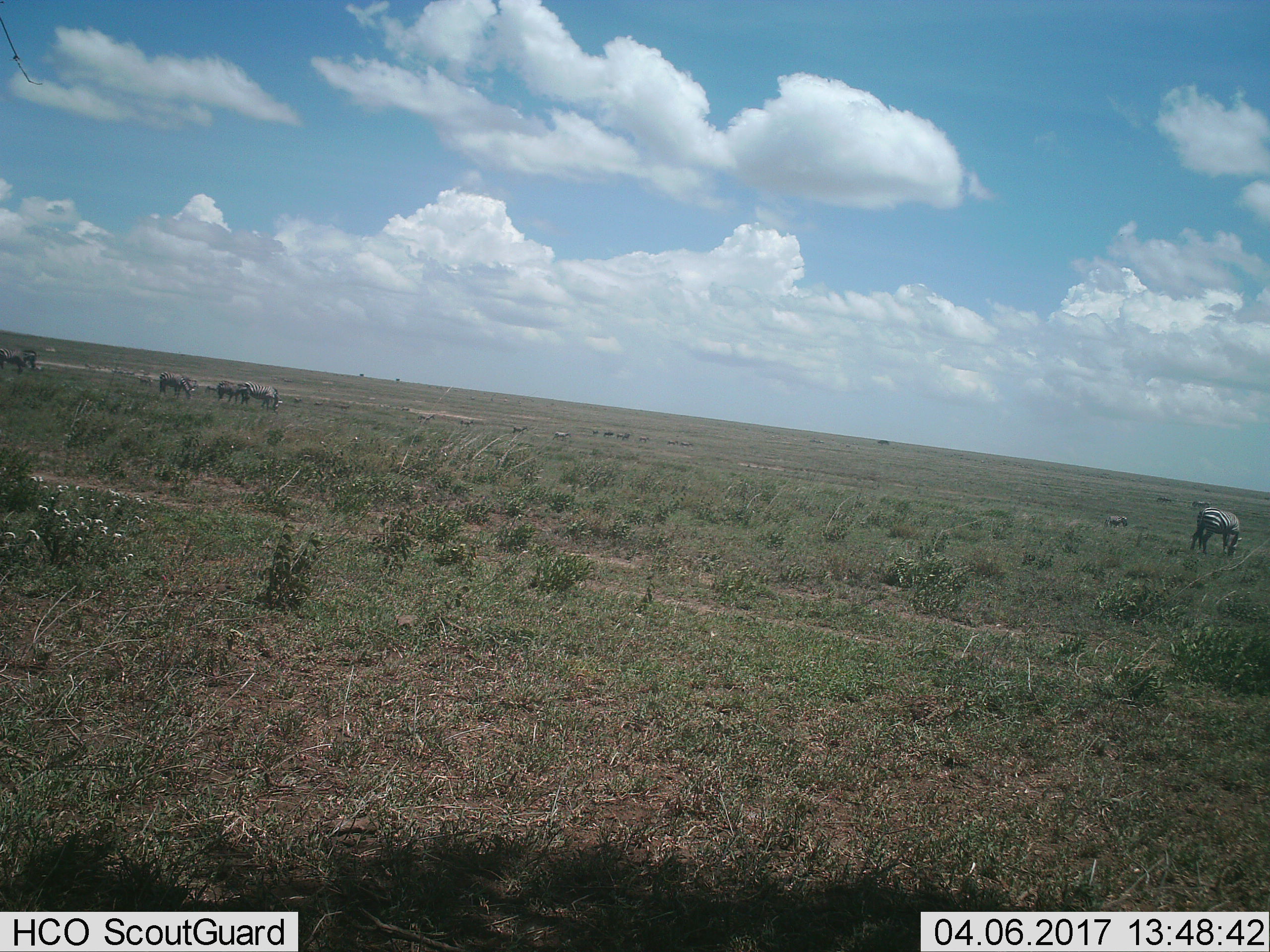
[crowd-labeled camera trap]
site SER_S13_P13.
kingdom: Animalia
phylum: Chordata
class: Mammalia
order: Perissodactyla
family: Equidae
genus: Equus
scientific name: Equus quagga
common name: plains zebra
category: zebraplains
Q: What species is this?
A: Zebraplains (plains zebra) (Equus quagga).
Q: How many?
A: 11-50.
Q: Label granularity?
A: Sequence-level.